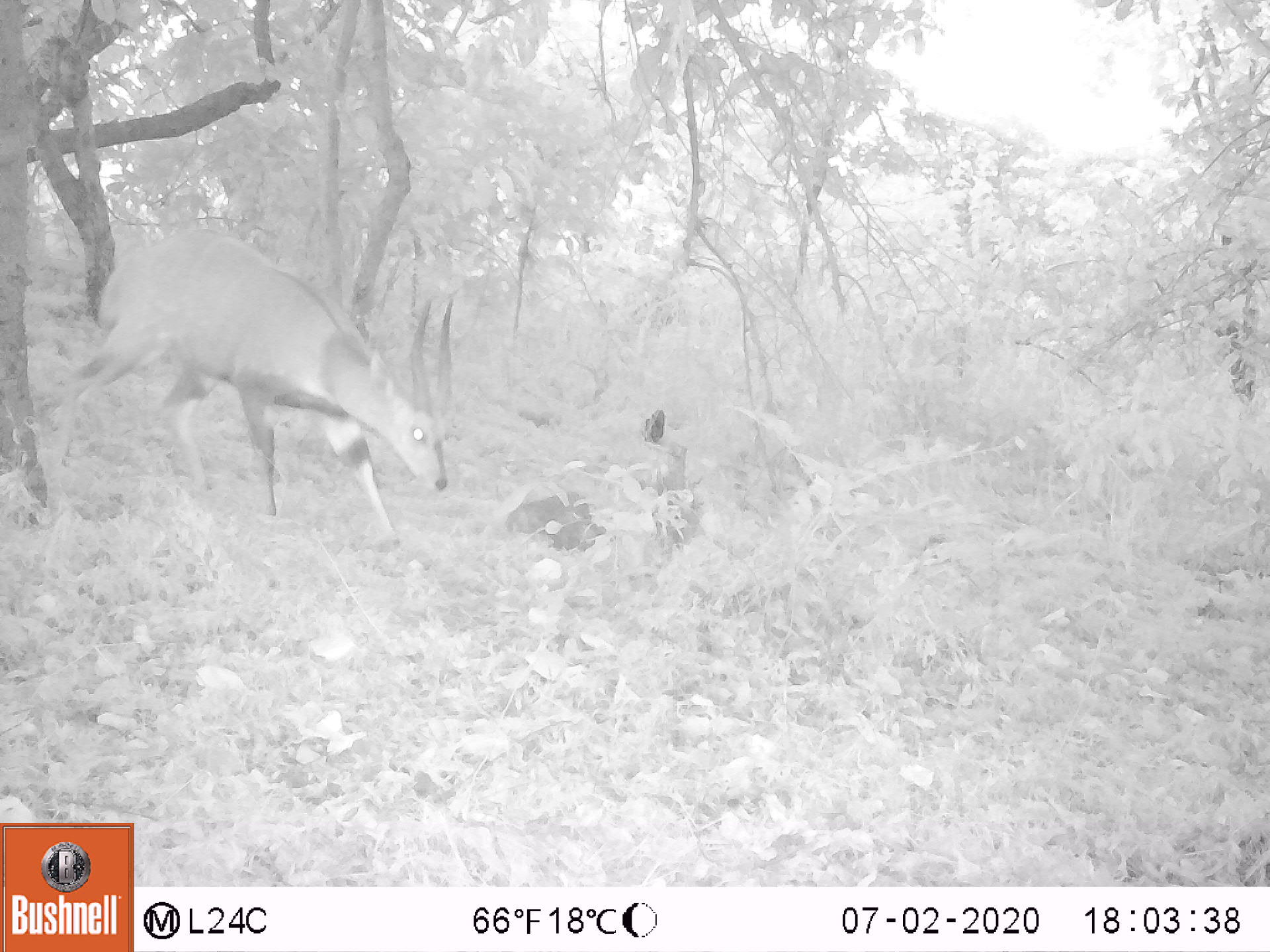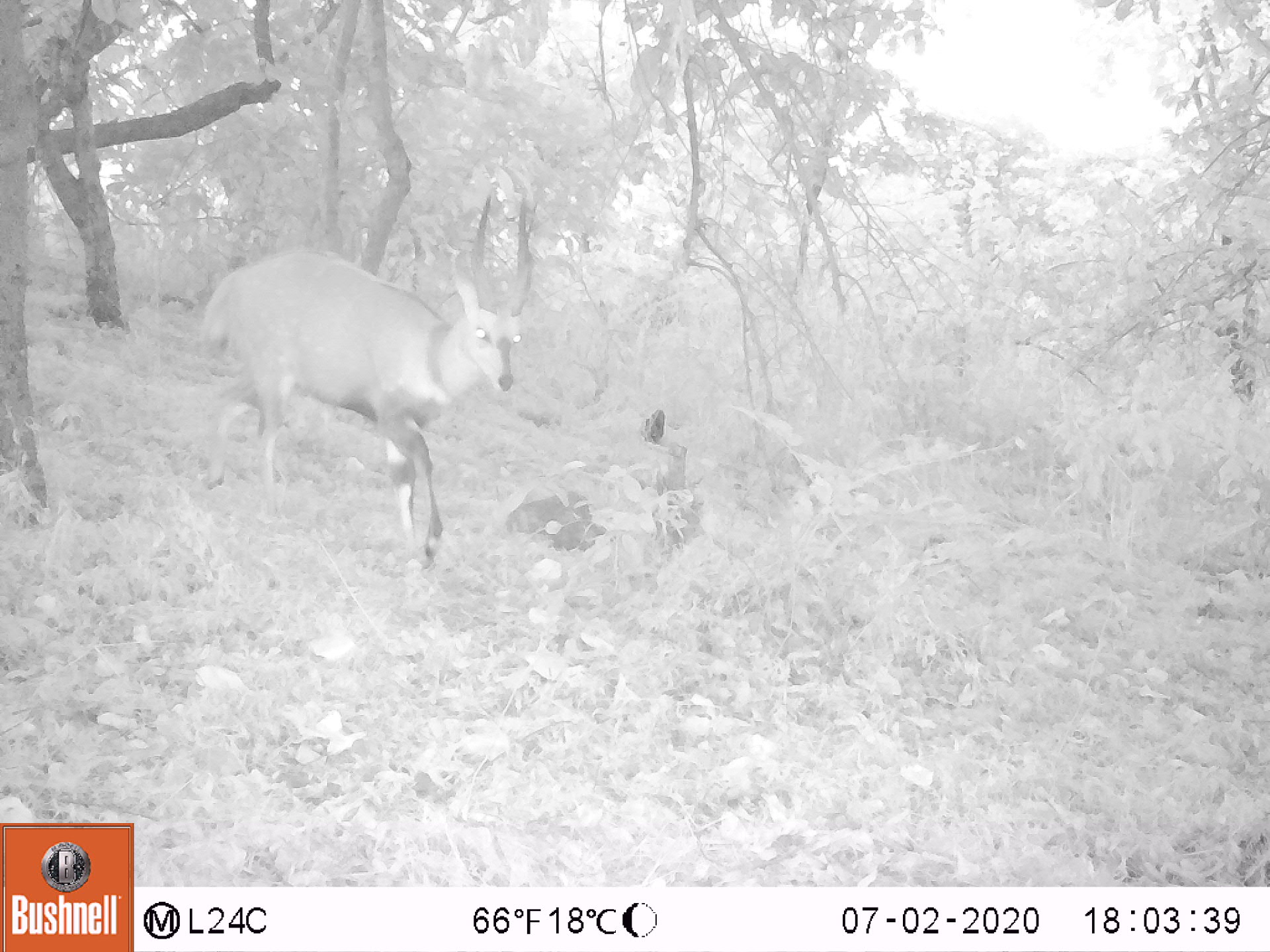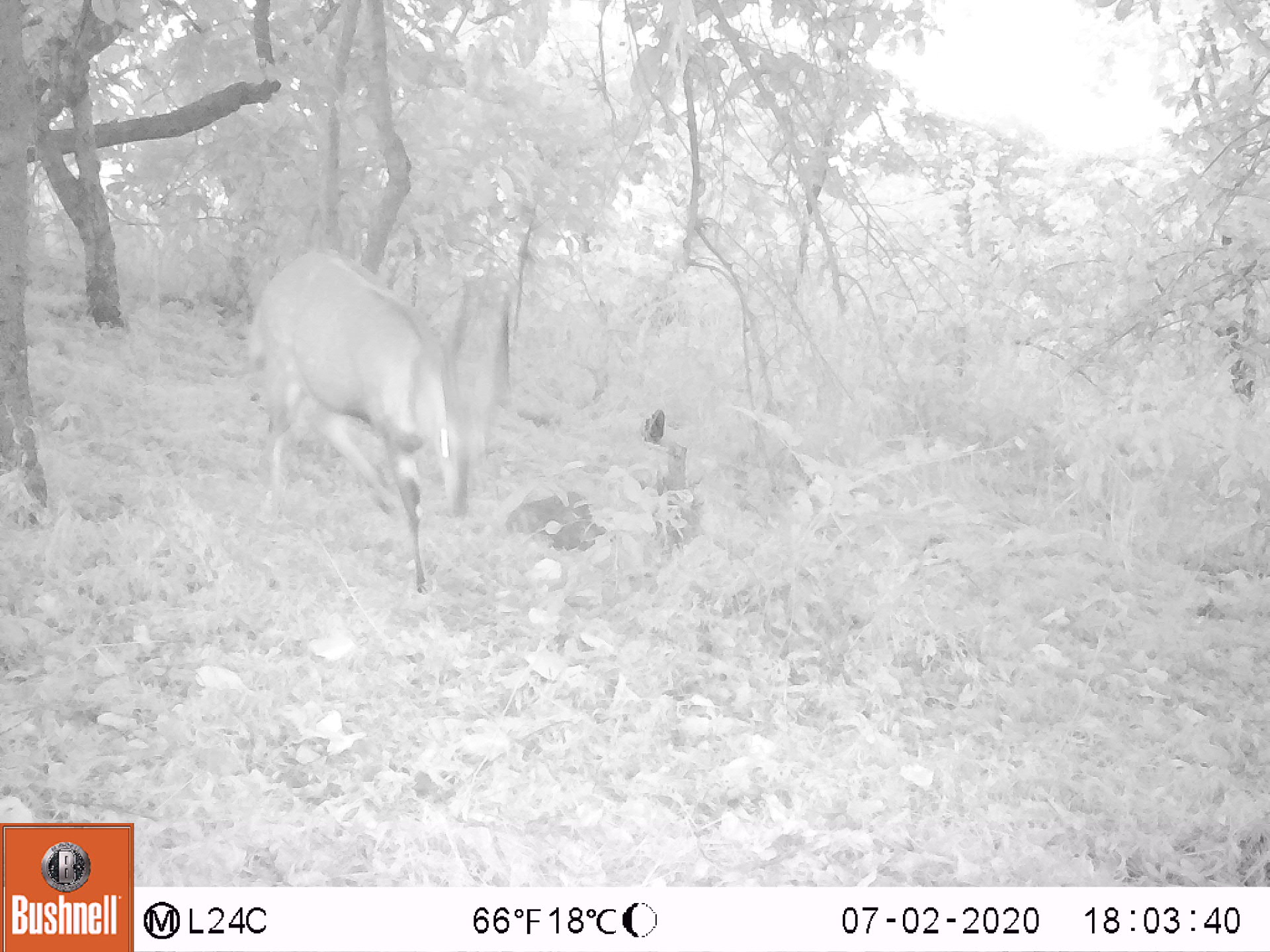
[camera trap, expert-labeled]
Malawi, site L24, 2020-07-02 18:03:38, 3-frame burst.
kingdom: Animalia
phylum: Chordata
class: Mammalia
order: Artiodactyla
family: Bovidae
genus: Tragelaphus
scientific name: Tragelaphus sylvaticus sylvaticus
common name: cape bushbuck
Cape bushbuck (Tragelaphus sylvaticus sylvaticus), count 1.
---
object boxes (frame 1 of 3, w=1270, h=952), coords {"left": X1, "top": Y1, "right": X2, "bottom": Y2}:
cape bushbuck: {"left": 51, "top": 222, "right": 461, "bottom": 542}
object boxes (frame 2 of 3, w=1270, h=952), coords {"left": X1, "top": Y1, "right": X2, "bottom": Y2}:
cape bushbuck: {"left": 196, "top": 188, "right": 537, "bottom": 574}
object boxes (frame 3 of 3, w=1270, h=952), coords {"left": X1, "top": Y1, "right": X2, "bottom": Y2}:
cape bushbuck: {"left": 243, "top": 247, "right": 520, "bottom": 602}